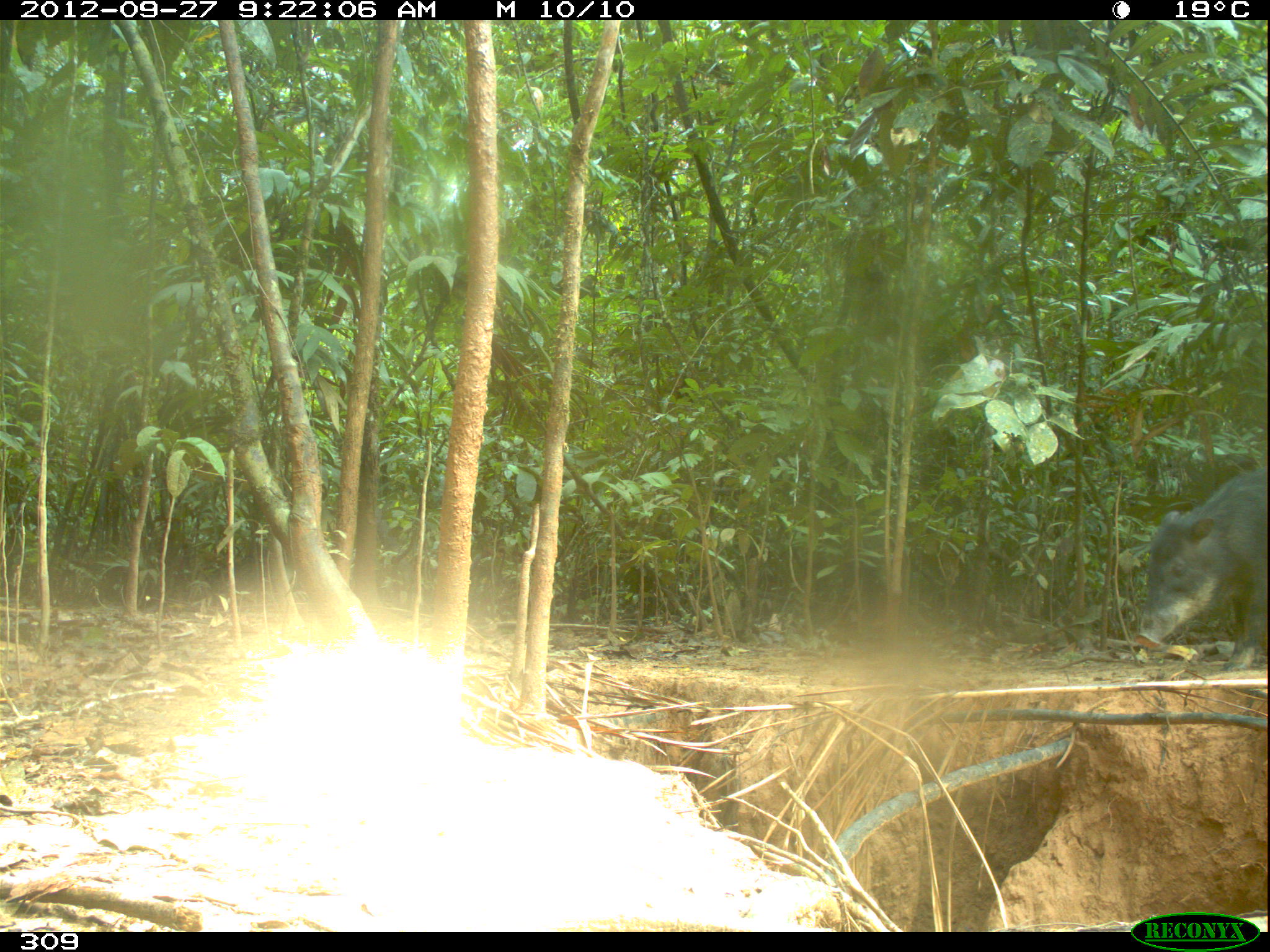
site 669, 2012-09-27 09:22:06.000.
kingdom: Animalia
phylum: Chordata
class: Mammalia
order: Artiodactyla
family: Tayassuidae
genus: Tayassu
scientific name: Tayassu pecari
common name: white-lipped peccary